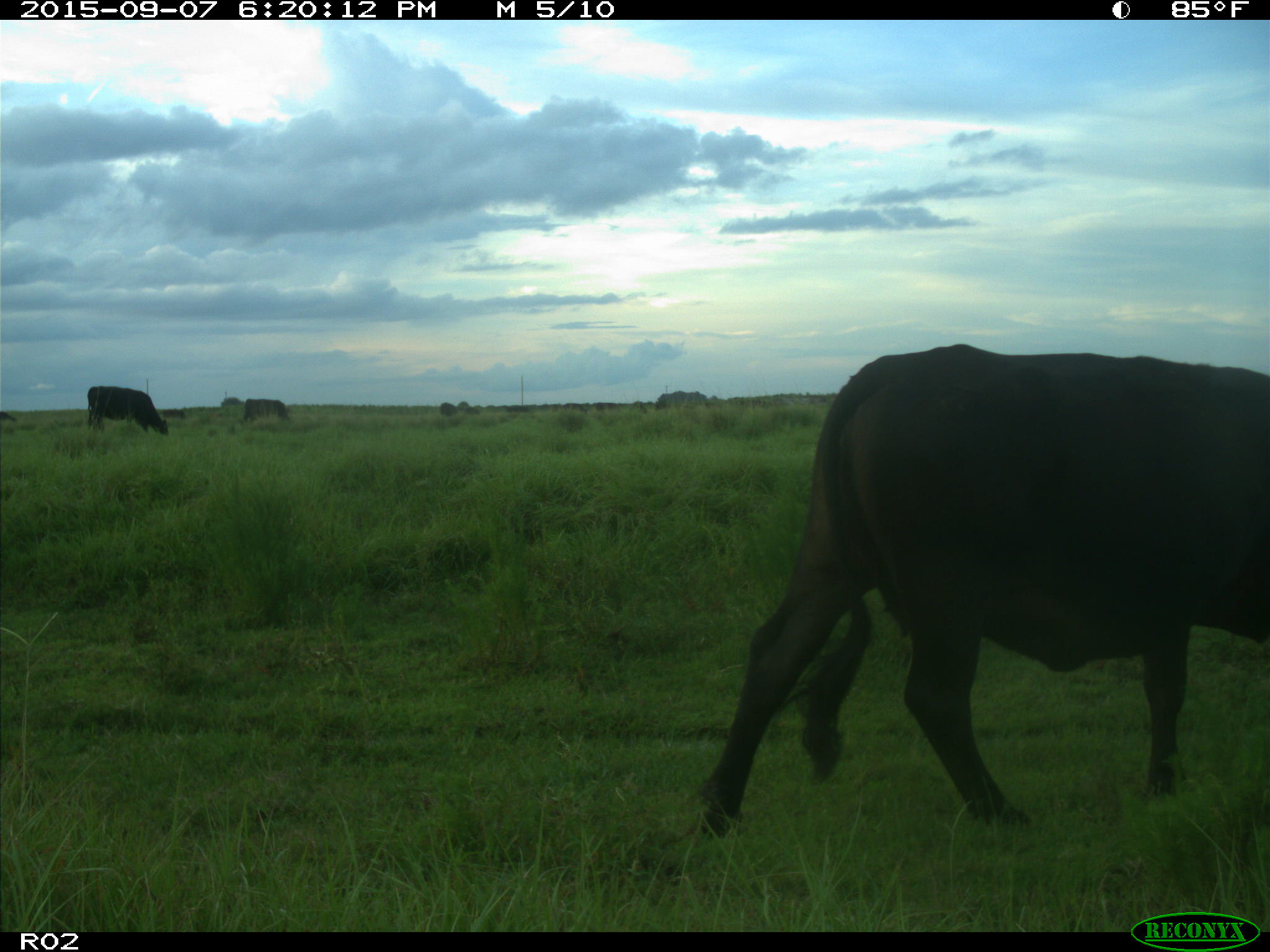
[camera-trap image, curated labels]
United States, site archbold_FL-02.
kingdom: Animalia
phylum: Chordata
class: Mammalia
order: Artiodactyla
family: Bovidae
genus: Bos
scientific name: Bos taurus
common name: domestic cow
Bos taurus (domestic cow).